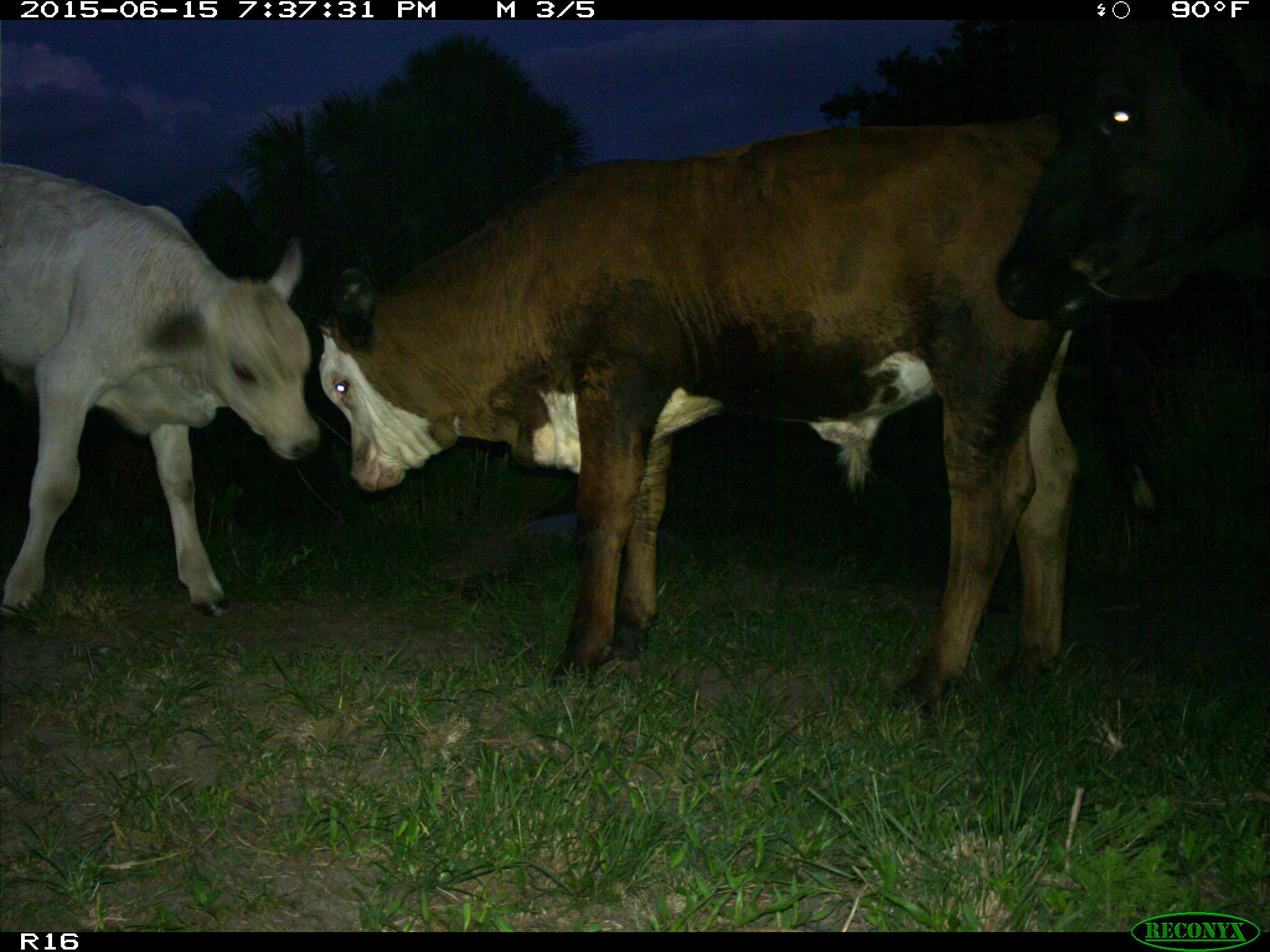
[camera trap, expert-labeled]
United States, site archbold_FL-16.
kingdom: Animalia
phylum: Chordata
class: Mammalia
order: Artiodactyla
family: Bovidae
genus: Bos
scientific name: Bos taurus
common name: domestic cow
Bos taurus (domestic cow).